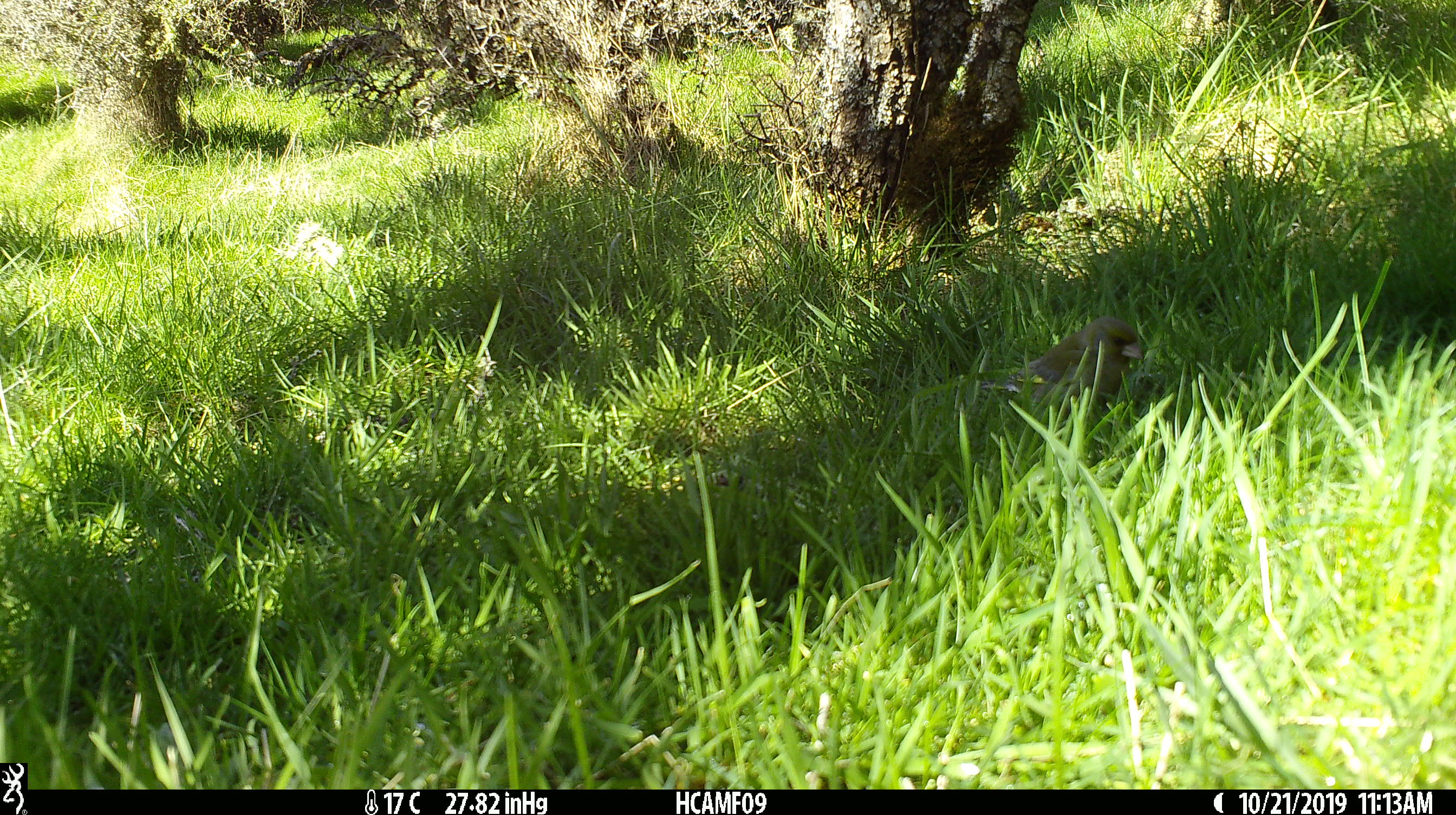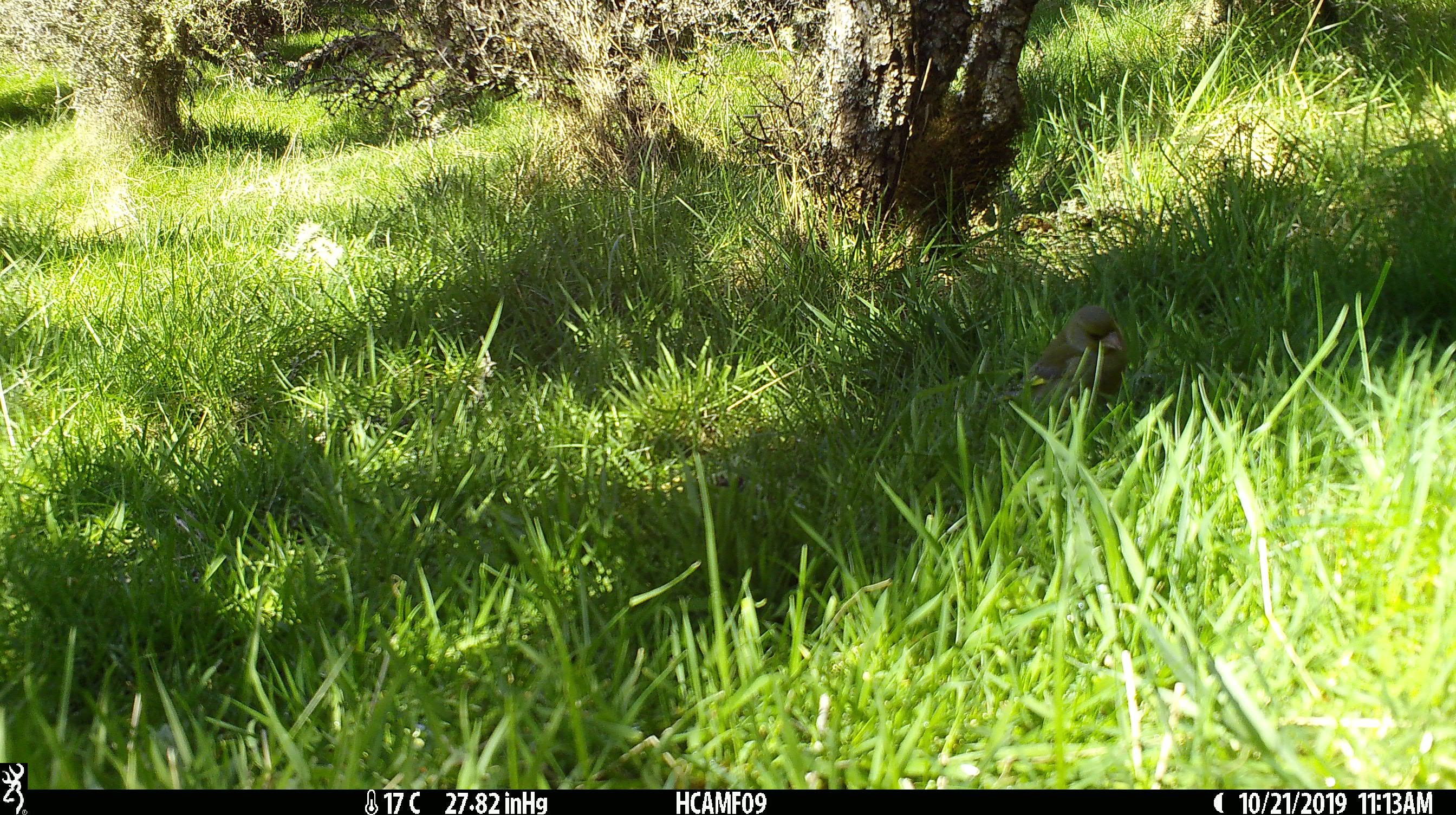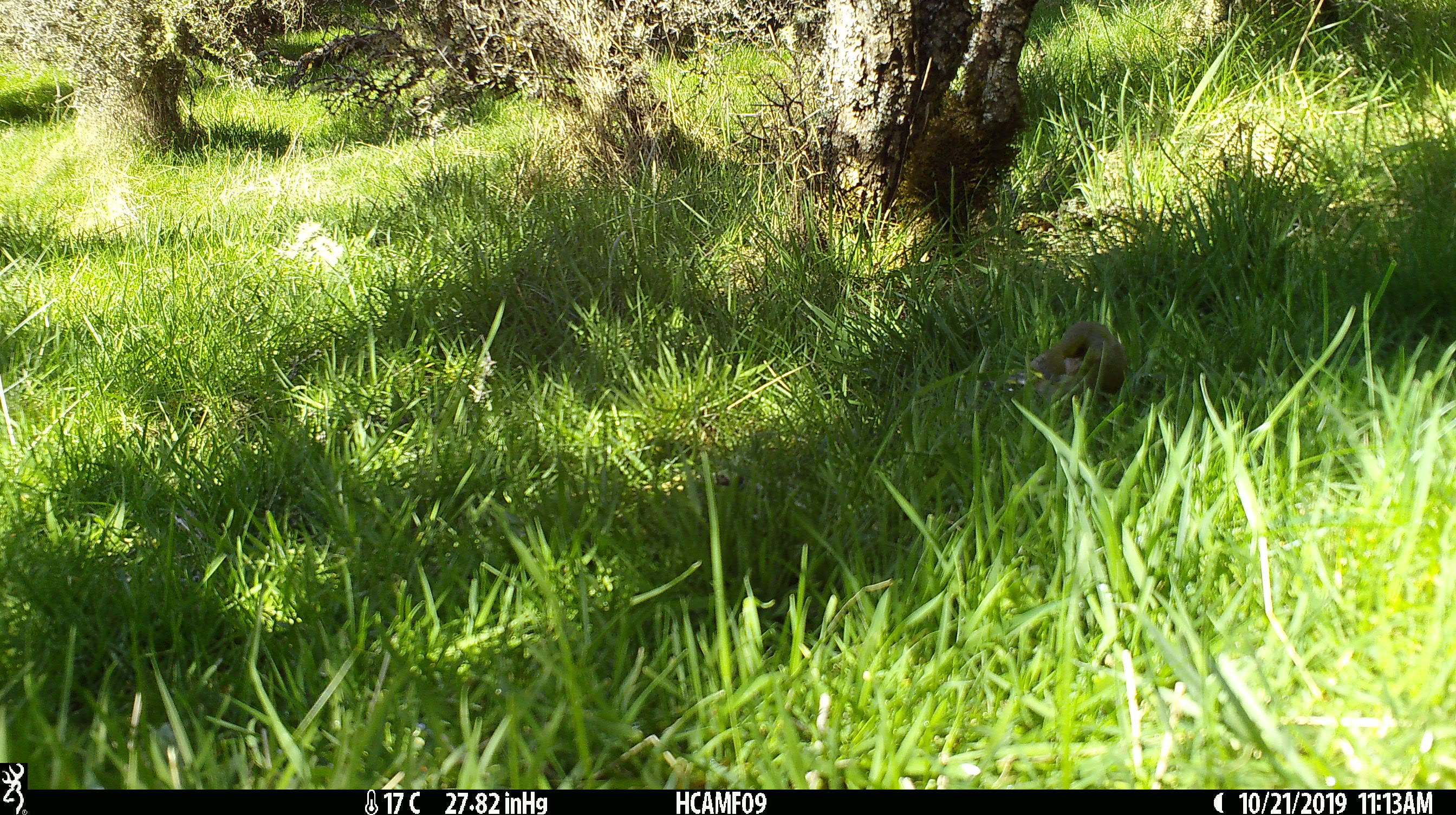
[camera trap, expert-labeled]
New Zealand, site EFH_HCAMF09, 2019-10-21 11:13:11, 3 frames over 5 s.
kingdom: Animalia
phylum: Chordata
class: Aves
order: Passeriformes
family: Fringillidae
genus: Chloris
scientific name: Chloris chloris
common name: greenfinch